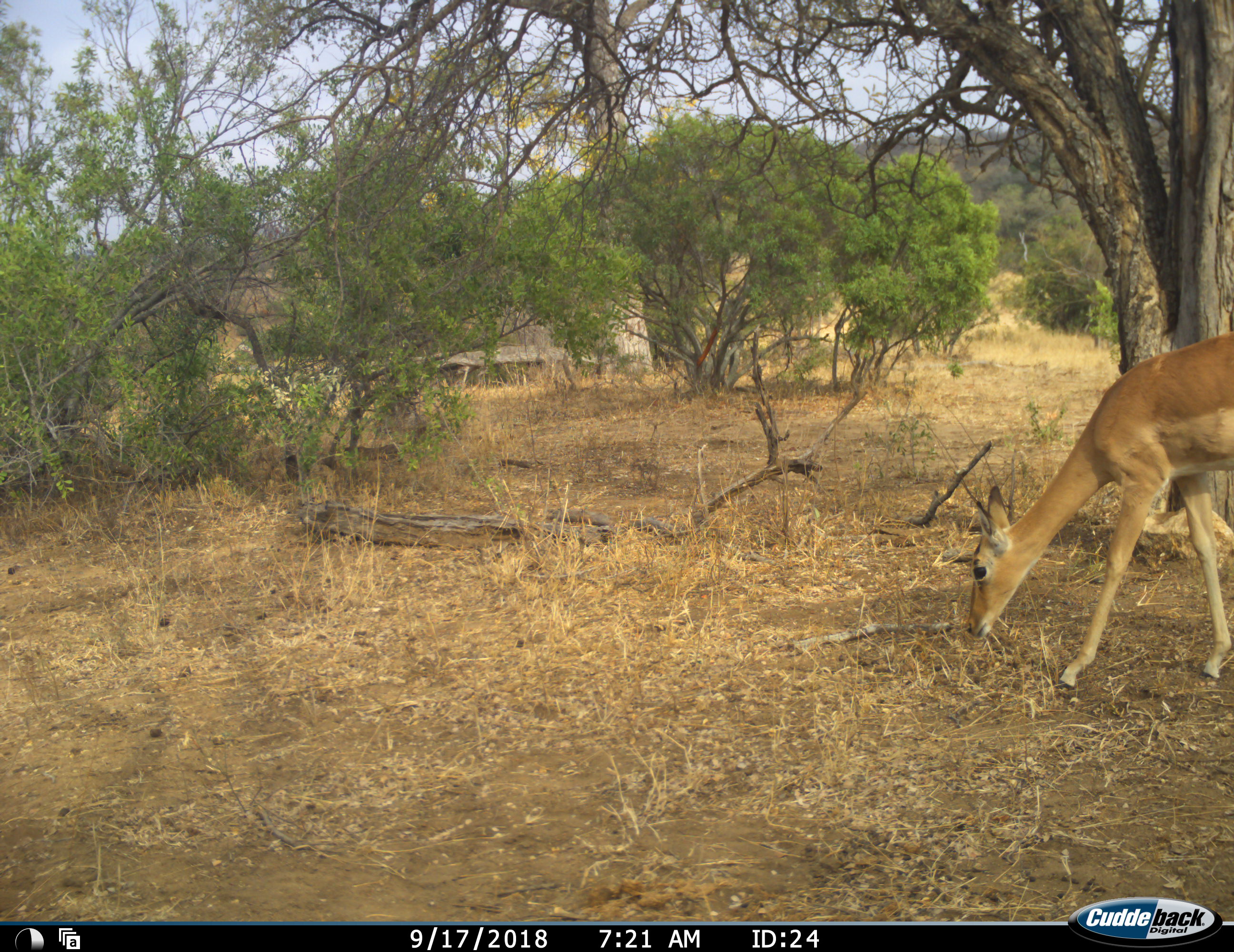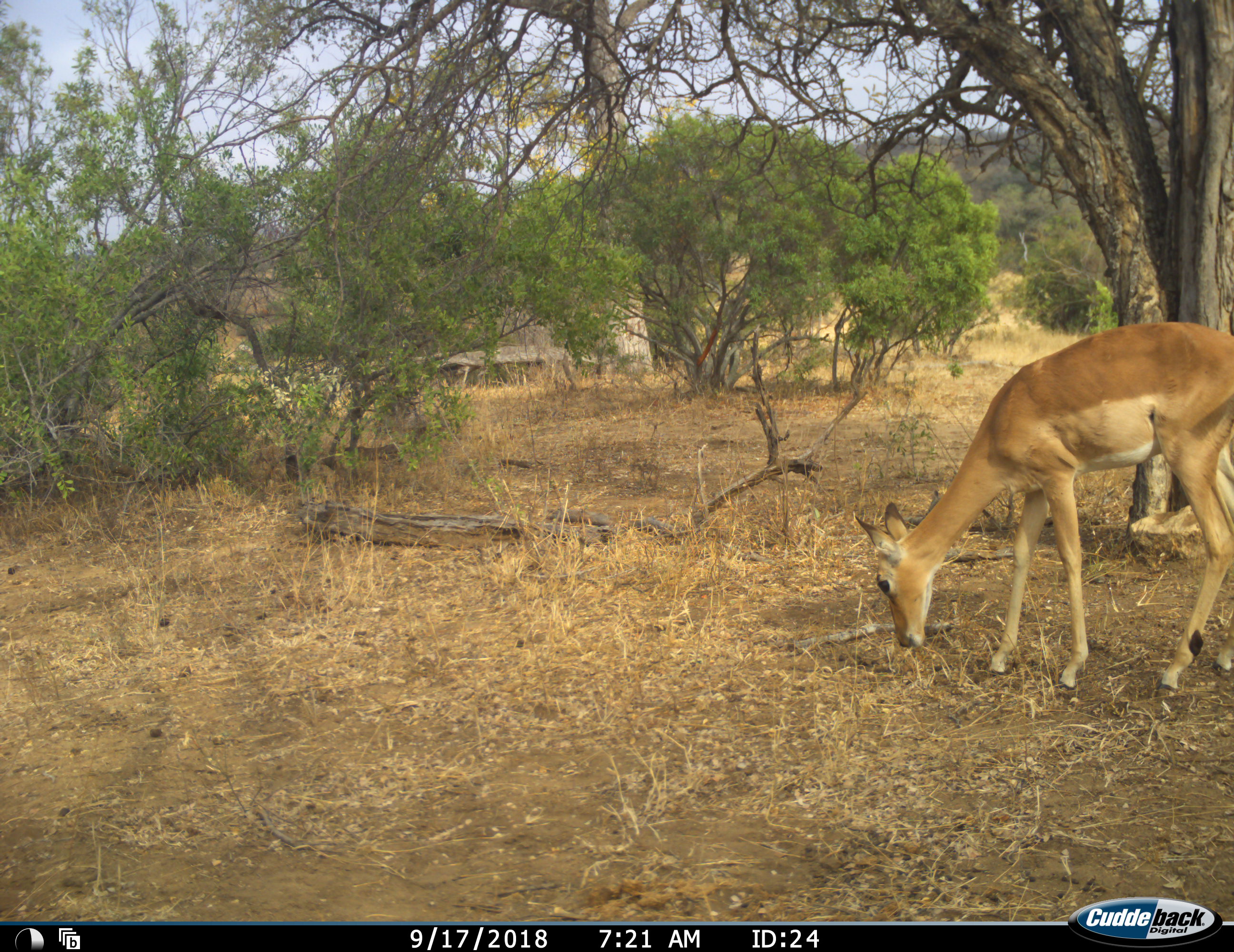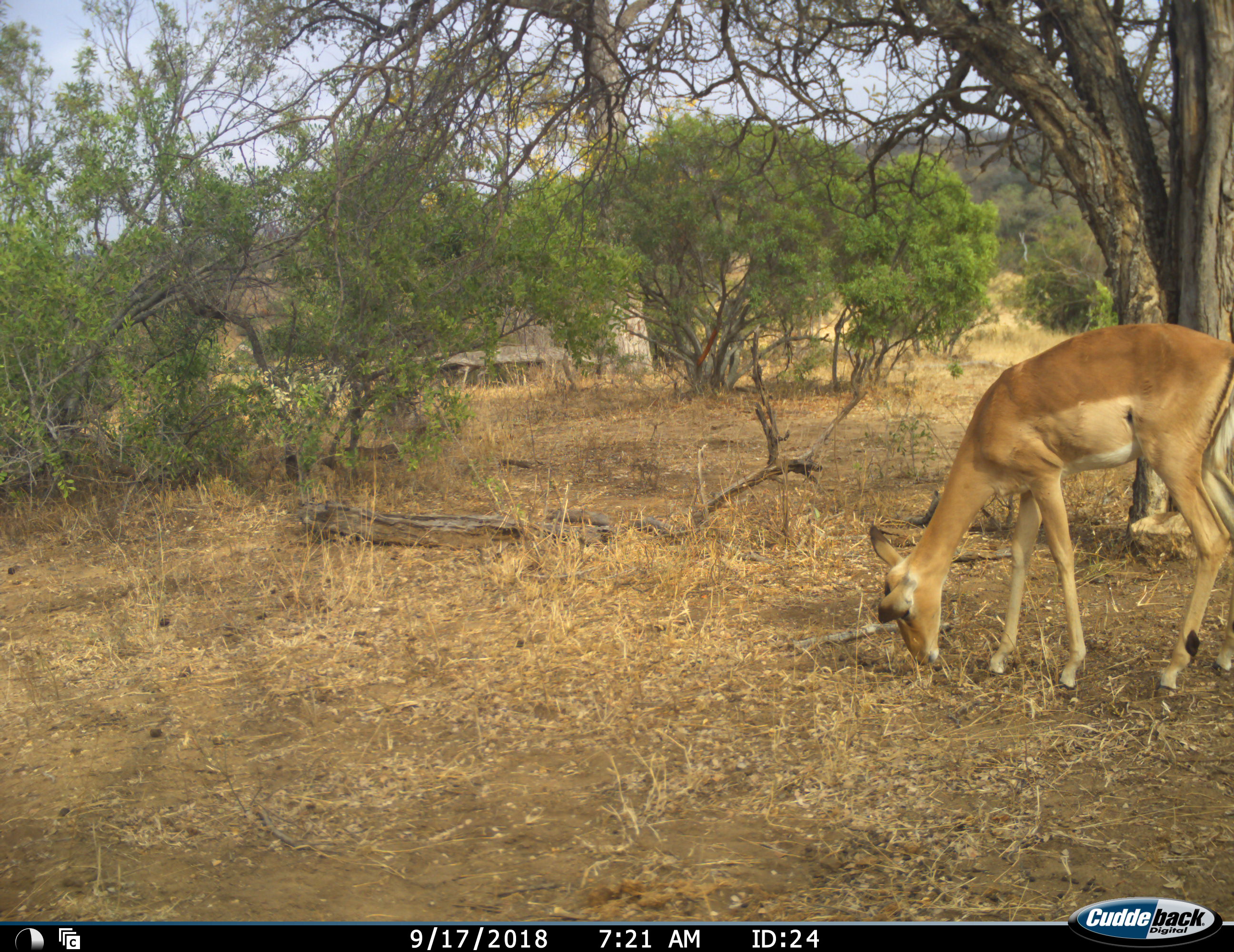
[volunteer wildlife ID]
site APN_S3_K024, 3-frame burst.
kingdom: Animalia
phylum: Chordata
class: Mammalia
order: Artiodactyla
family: Bovidae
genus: Aepyceros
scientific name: Aepyceros melampus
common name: impala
Impala (Aepyceros melampus), count 1. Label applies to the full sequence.